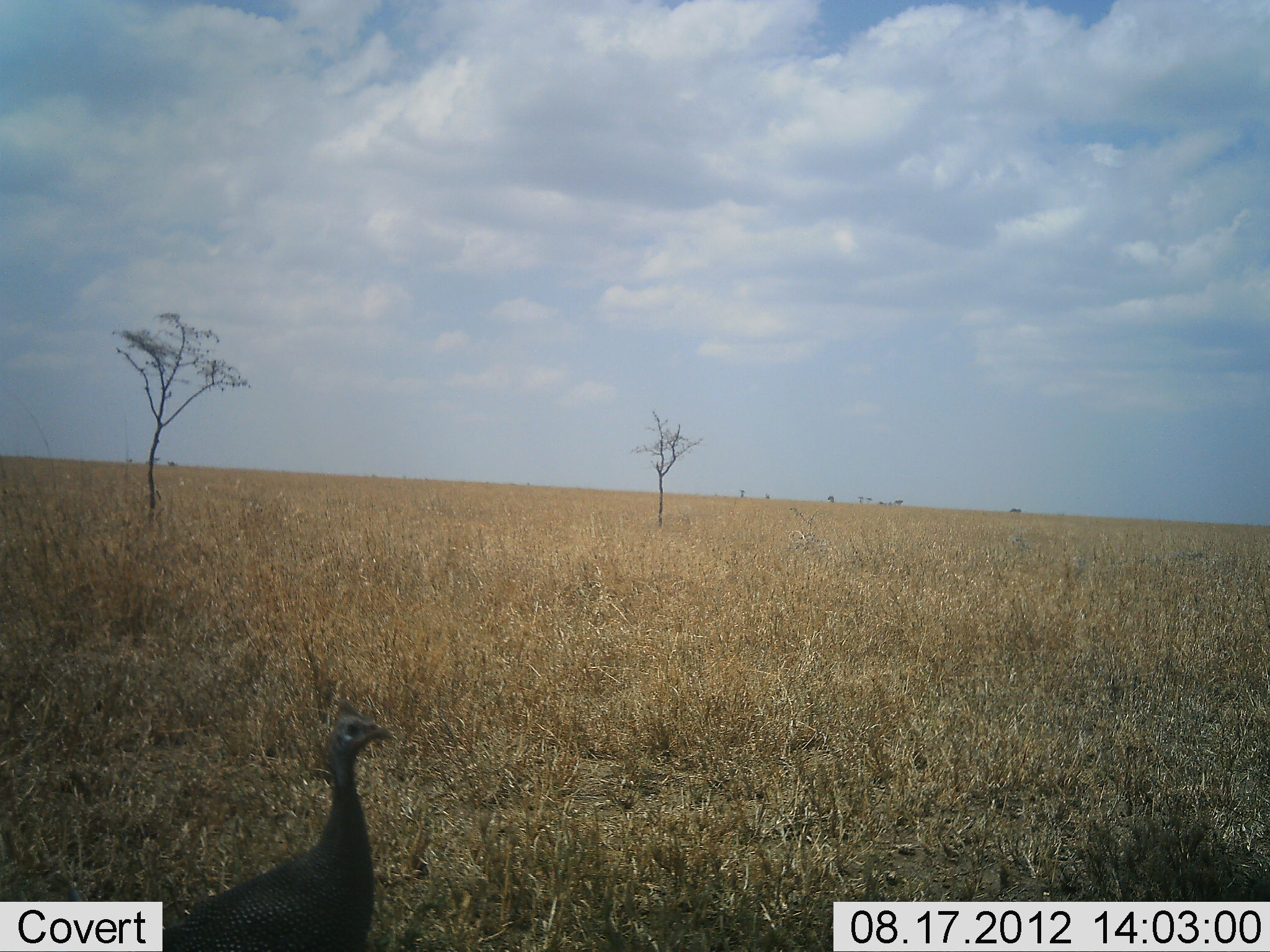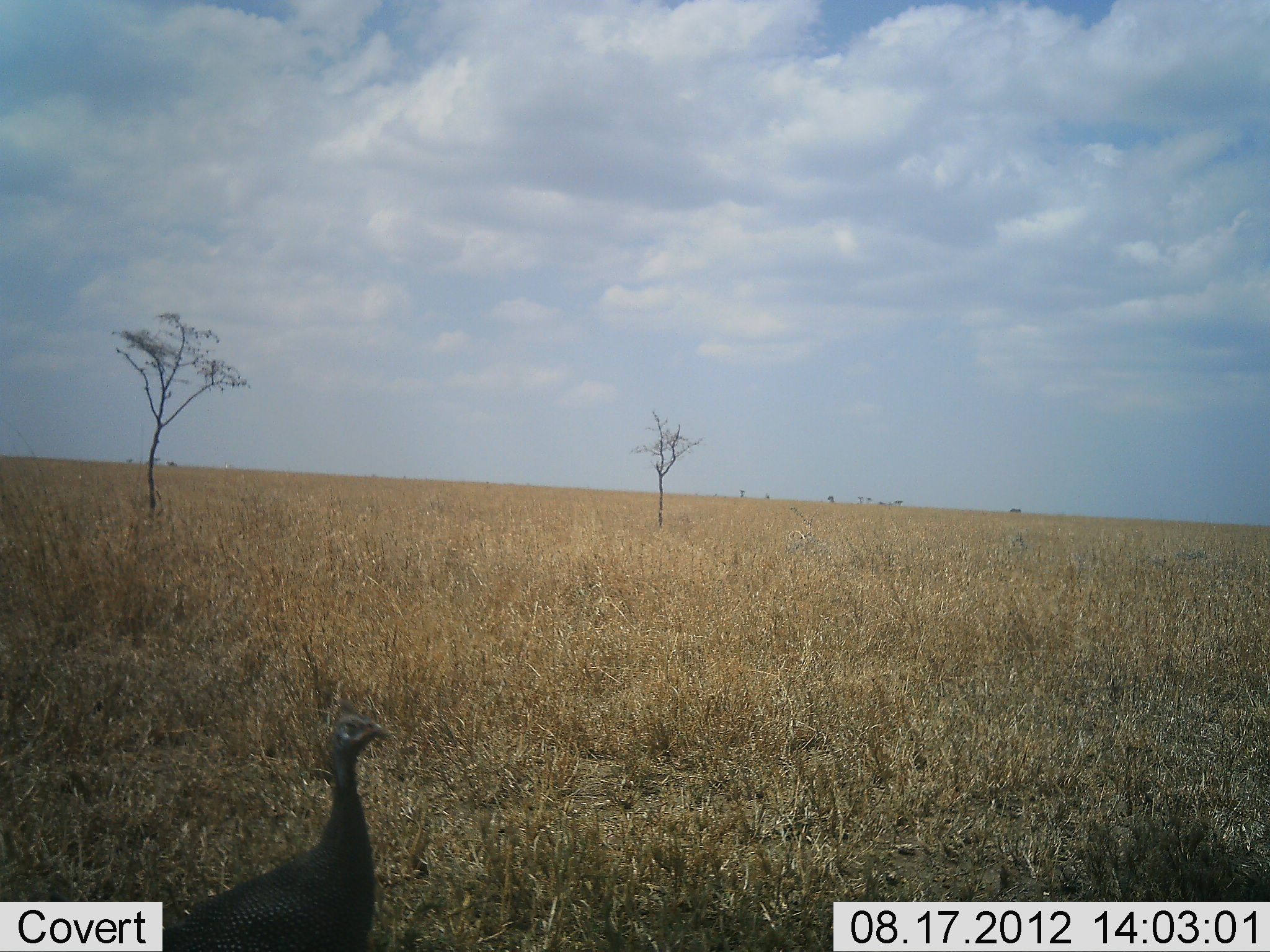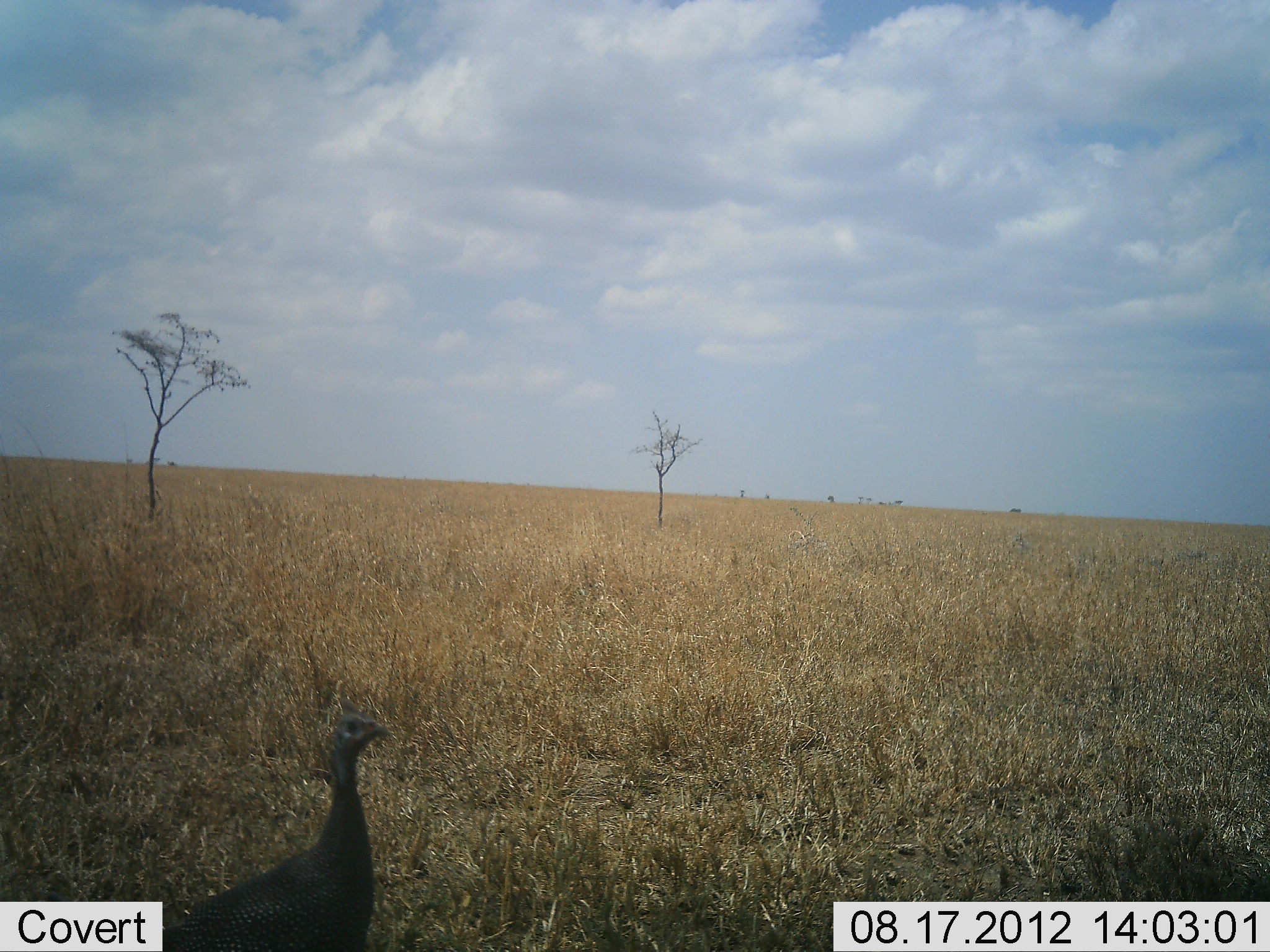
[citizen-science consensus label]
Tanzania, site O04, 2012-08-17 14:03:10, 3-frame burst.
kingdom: Animalia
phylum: Chordata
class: Aves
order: Galliformes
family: Numididae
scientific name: Numididae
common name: guinea fowl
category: guineafowl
Guineafowl (guinea fowl) (Numididae), count 1. Behavior (volunteer vote fractions): standing 100%, resting 0%, moving 0%, interacting 0%. Young present (vote fraction): 0%. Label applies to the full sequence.